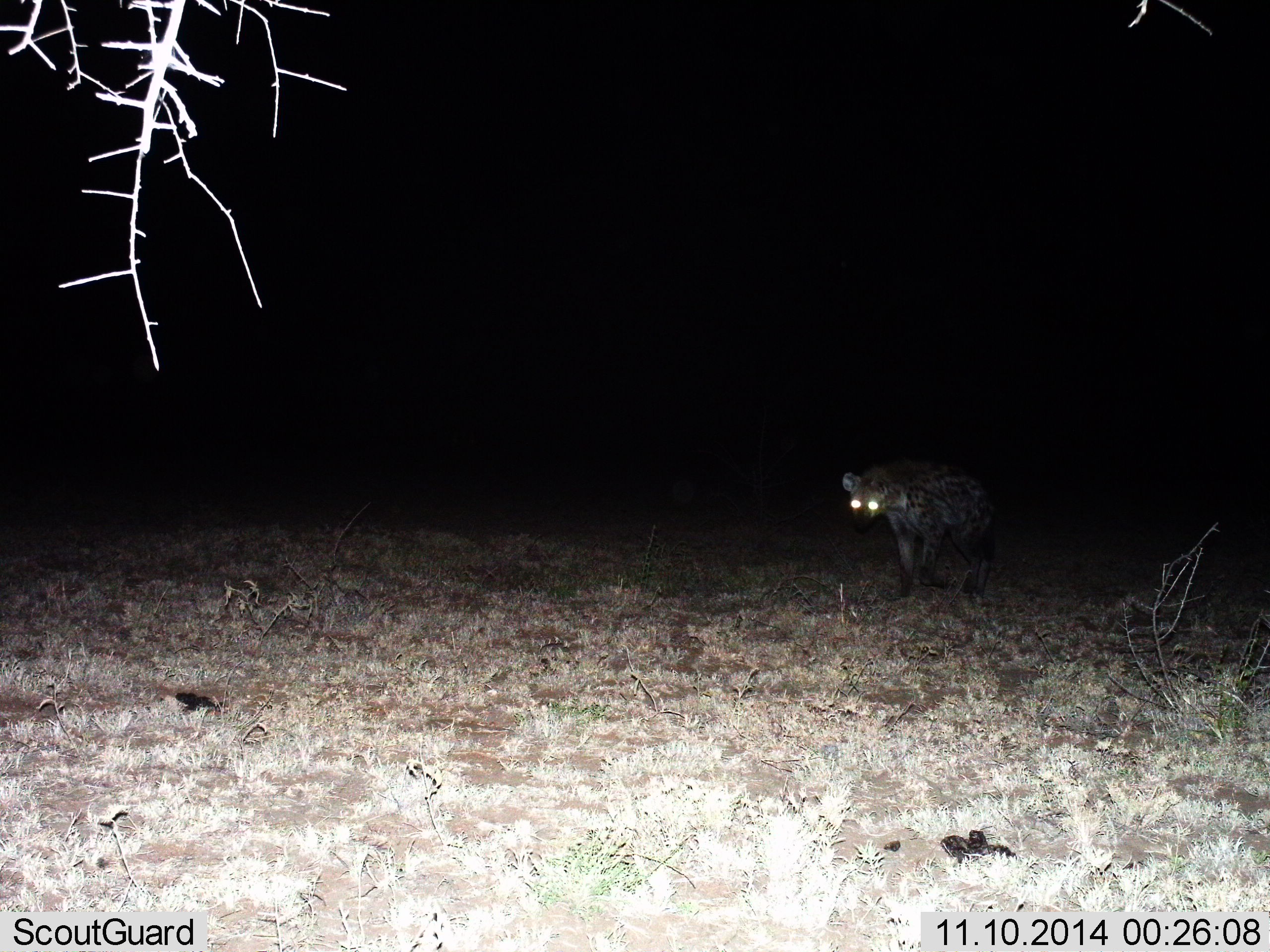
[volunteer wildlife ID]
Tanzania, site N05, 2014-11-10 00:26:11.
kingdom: Animalia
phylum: Chordata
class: Mammalia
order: Carnivora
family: Hyaenidae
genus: Crocuta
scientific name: Crocuta crocuta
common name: spotted hyena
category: hyenaspotted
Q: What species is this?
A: Hyenaspotted (spotted hyena) (Crocuta crocuta).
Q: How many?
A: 1.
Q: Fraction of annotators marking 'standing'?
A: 30%.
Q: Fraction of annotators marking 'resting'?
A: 0%.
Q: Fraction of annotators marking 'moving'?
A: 70%.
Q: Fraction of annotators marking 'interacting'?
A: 0%.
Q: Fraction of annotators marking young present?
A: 0%.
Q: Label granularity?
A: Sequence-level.